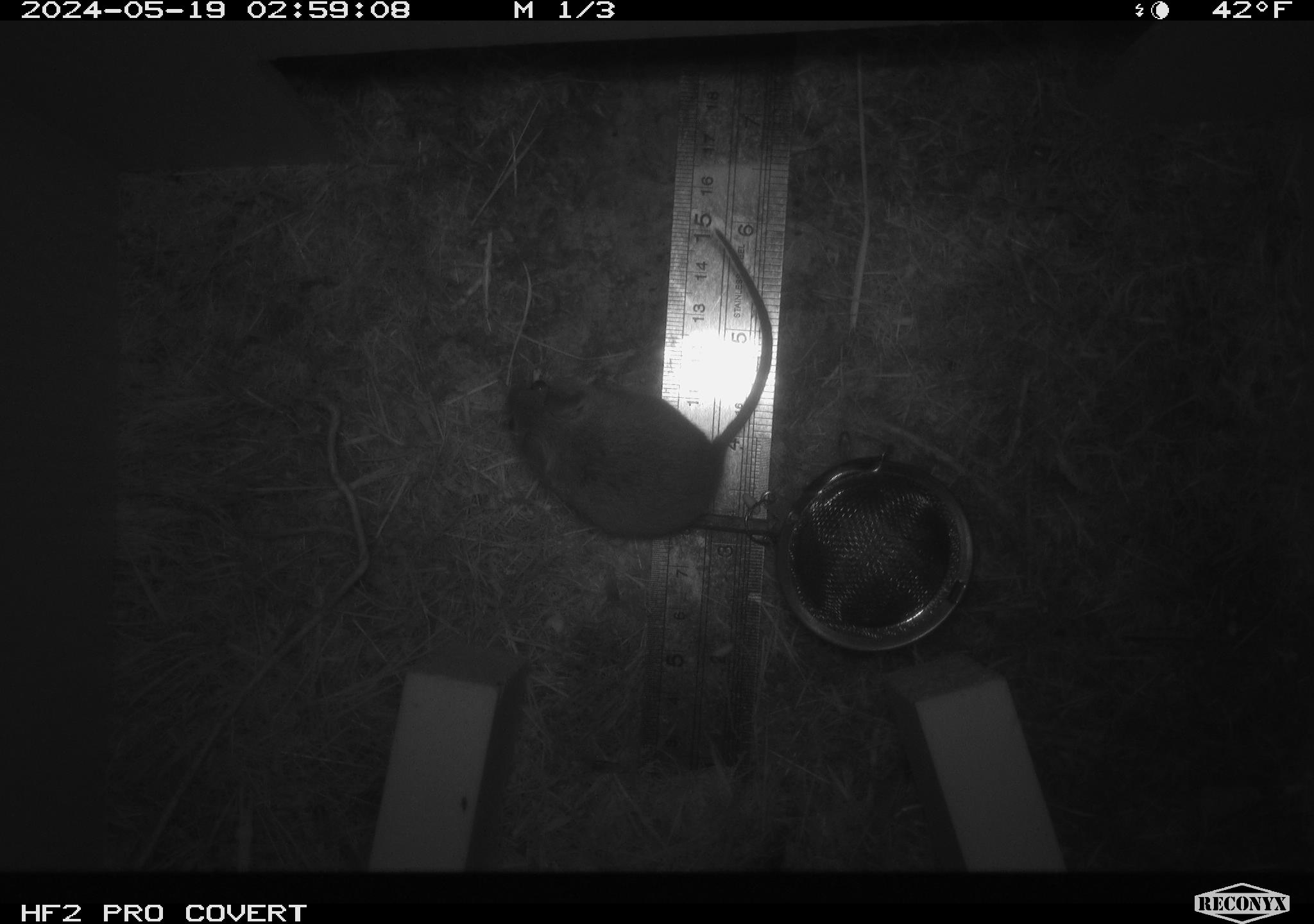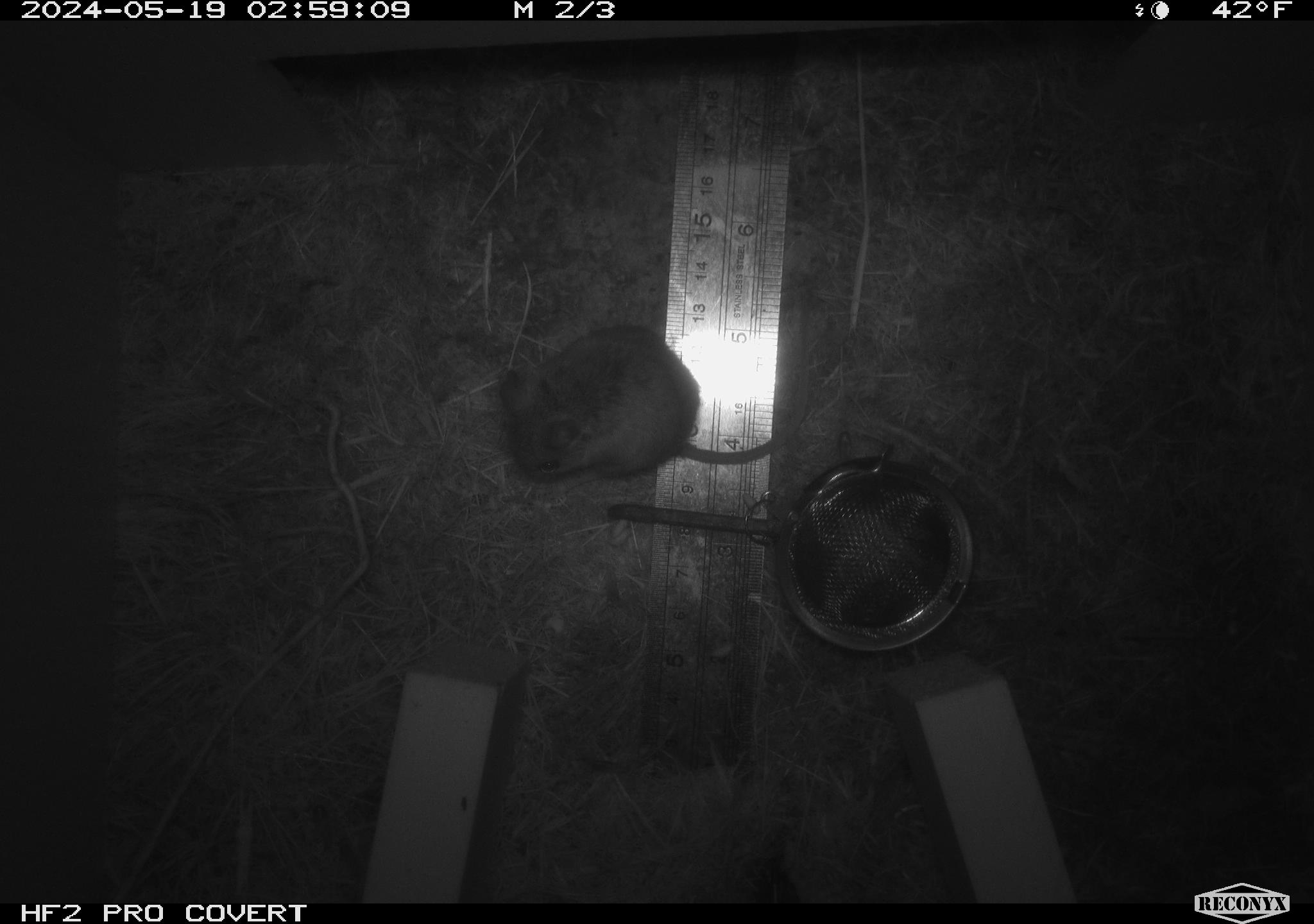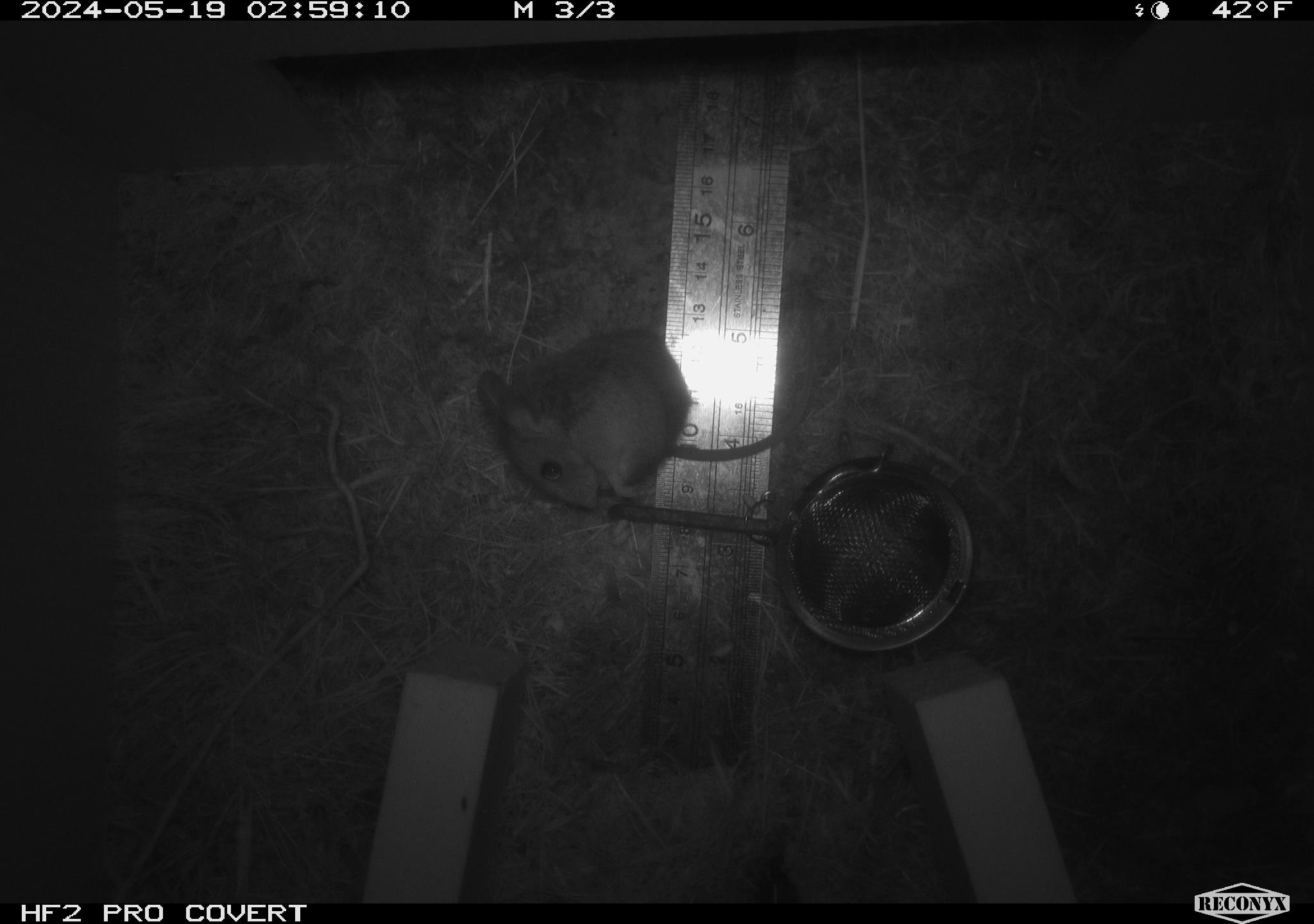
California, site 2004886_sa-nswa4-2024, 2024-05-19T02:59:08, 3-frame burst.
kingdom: Animalia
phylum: Chordata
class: Mammalia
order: Rodentia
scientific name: Rodentia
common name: rodent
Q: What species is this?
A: Rodent (Rodentia).